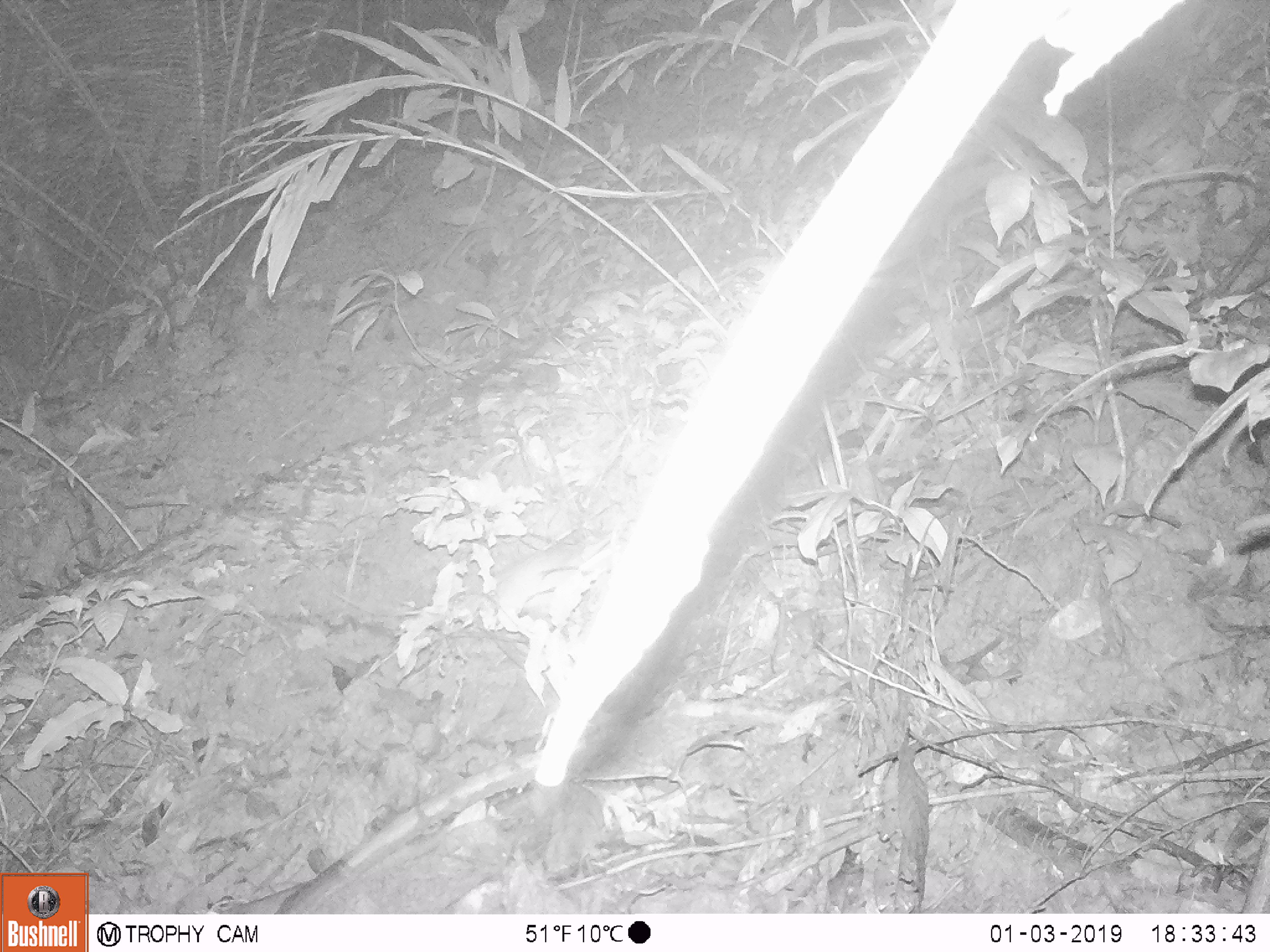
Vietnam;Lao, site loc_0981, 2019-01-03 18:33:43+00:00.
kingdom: Animalia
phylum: Chordata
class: Mammalia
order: Rodentia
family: Muridae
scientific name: Muridae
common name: old-world mice and rats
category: unidentified murid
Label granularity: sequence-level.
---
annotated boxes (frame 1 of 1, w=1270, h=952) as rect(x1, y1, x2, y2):
unidentified murid: rect(331, 537, 604, 626)